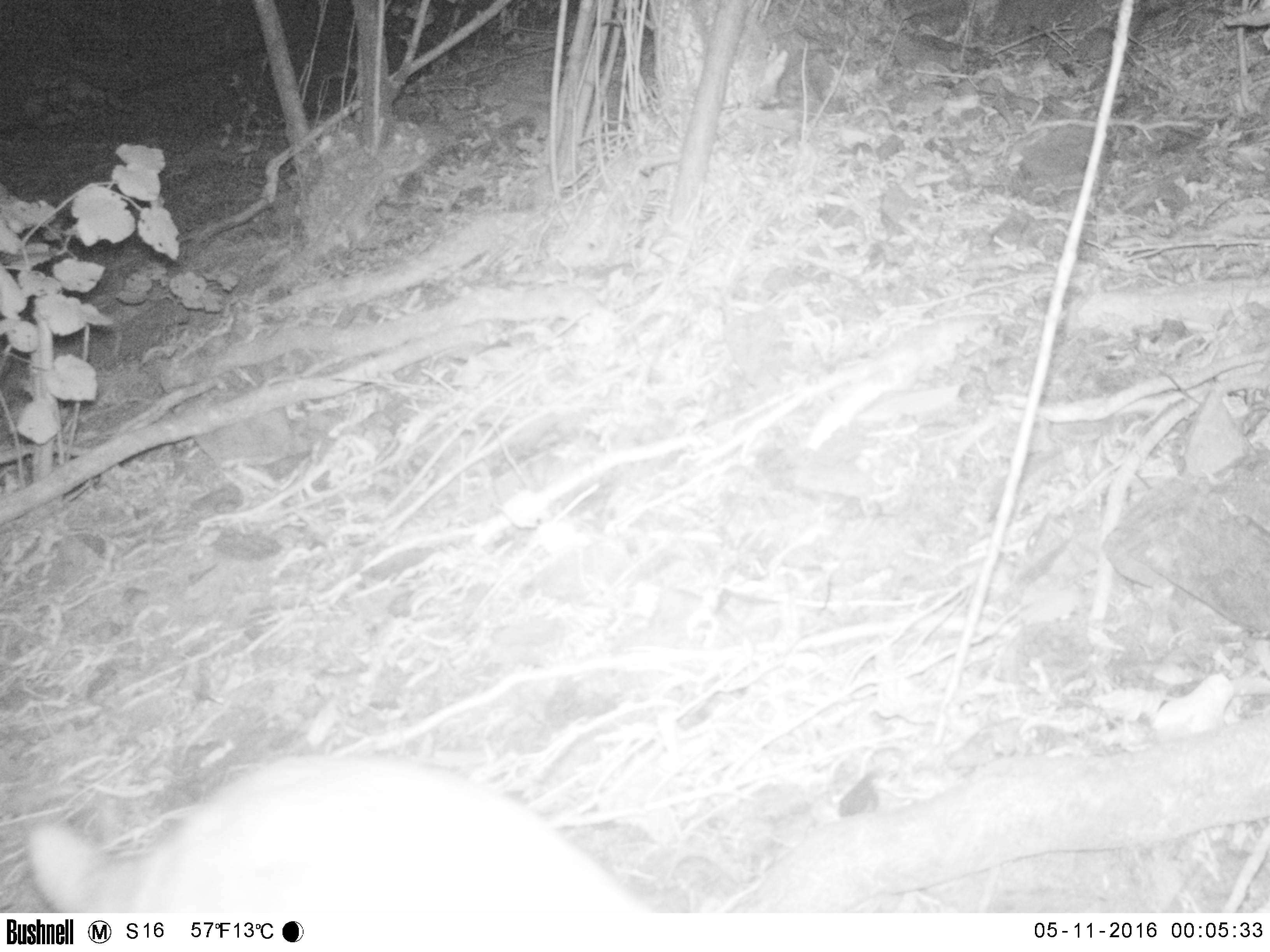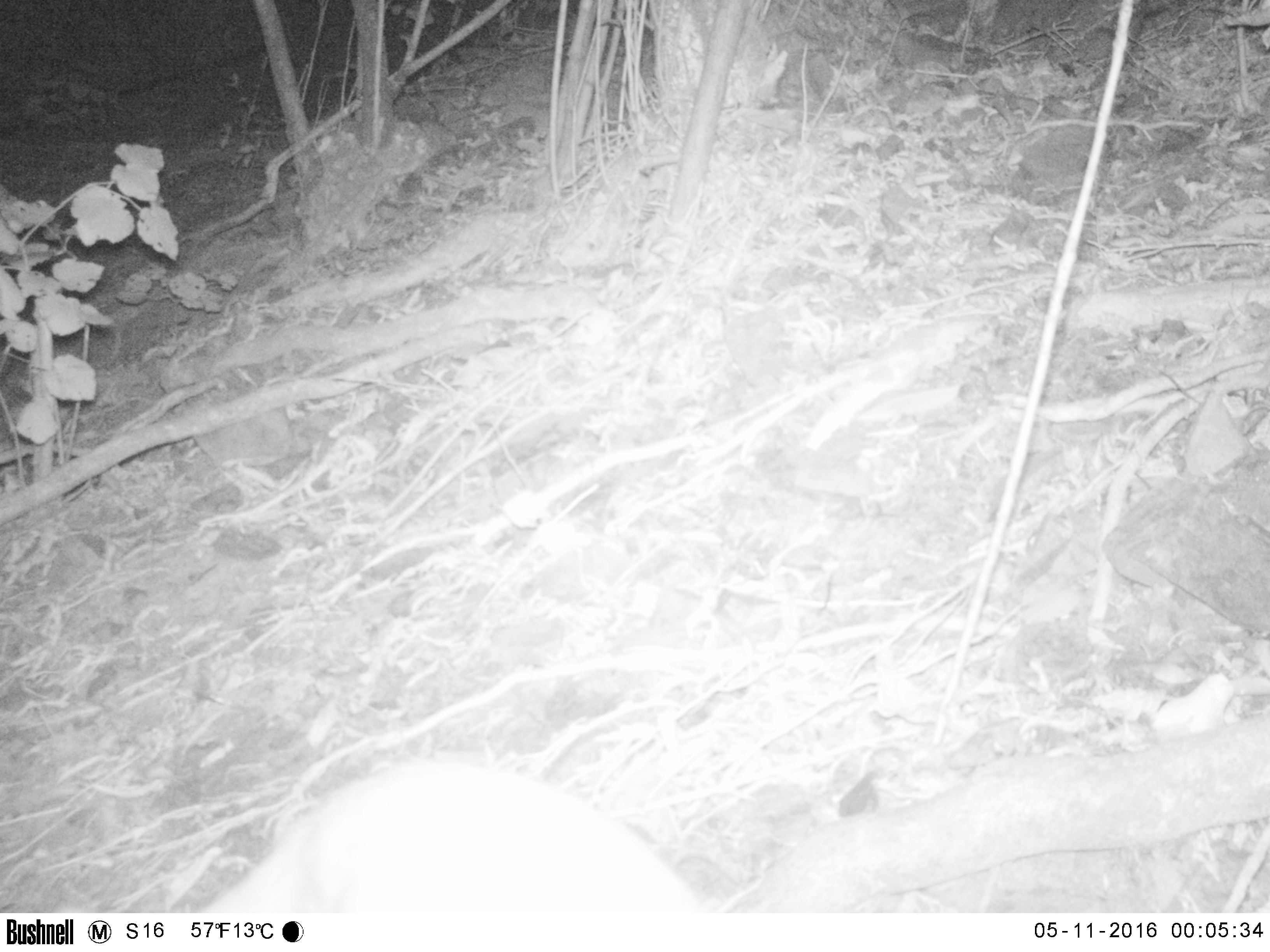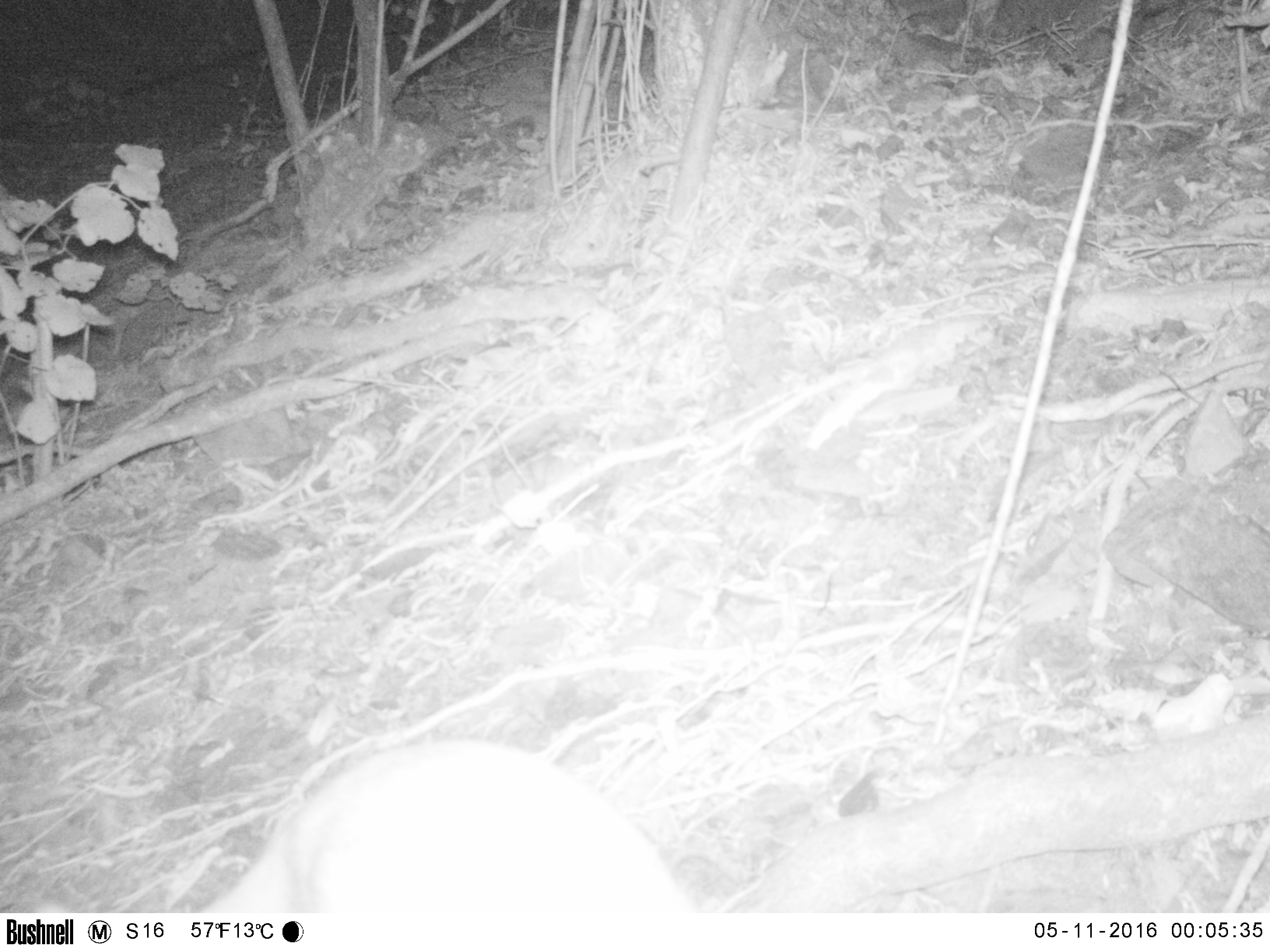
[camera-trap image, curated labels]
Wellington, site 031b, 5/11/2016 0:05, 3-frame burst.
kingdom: Animalia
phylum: Chordata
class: Mammalia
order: Carnivora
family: Felidae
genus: Felis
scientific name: Felis catus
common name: cat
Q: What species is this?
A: Cat (Felis catus).